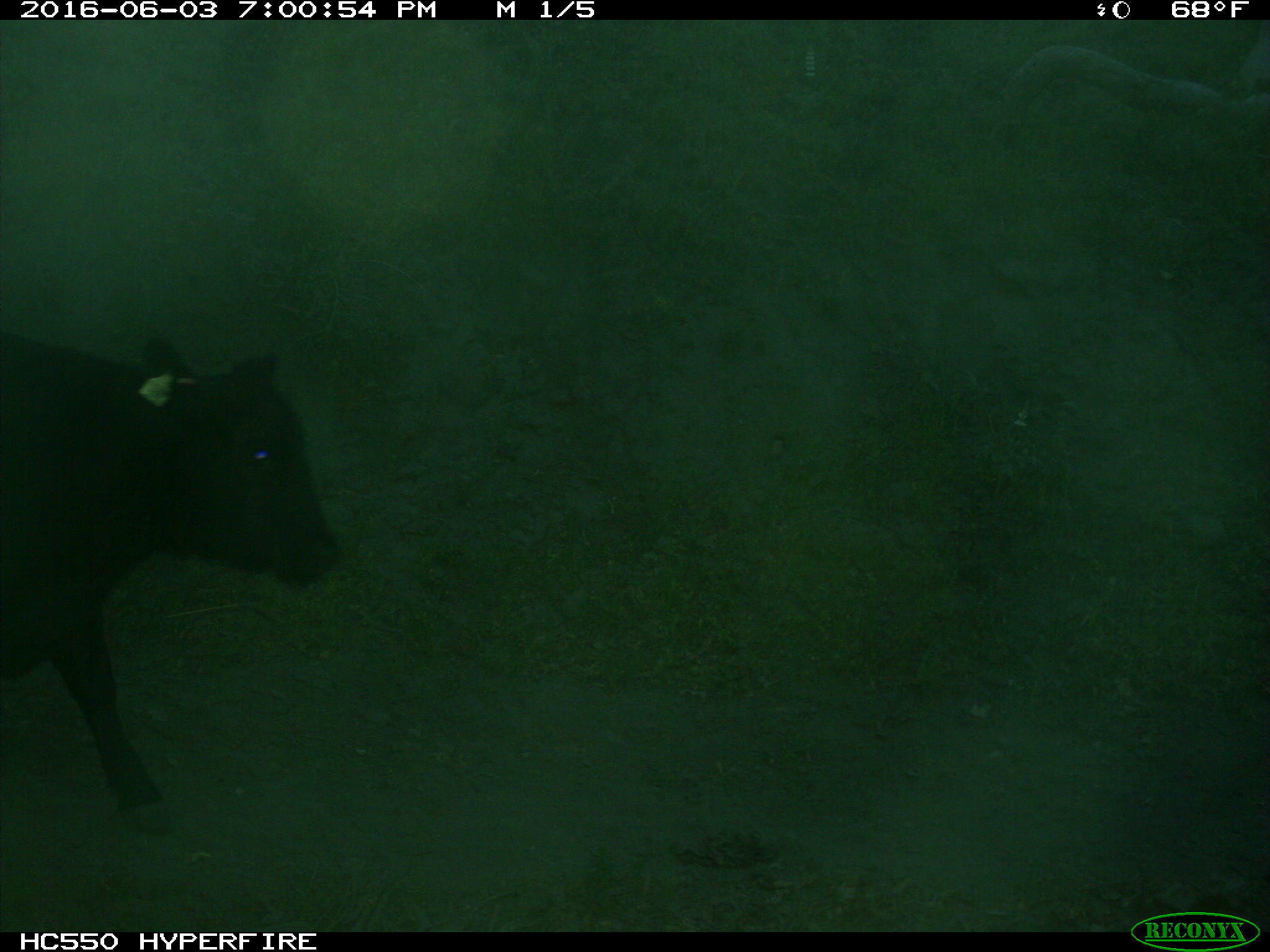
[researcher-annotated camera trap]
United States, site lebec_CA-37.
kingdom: Animalia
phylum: Chordata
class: Mammalia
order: Artiodactyla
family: Bovidae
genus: Bos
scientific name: Bos taurus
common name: domestic cow